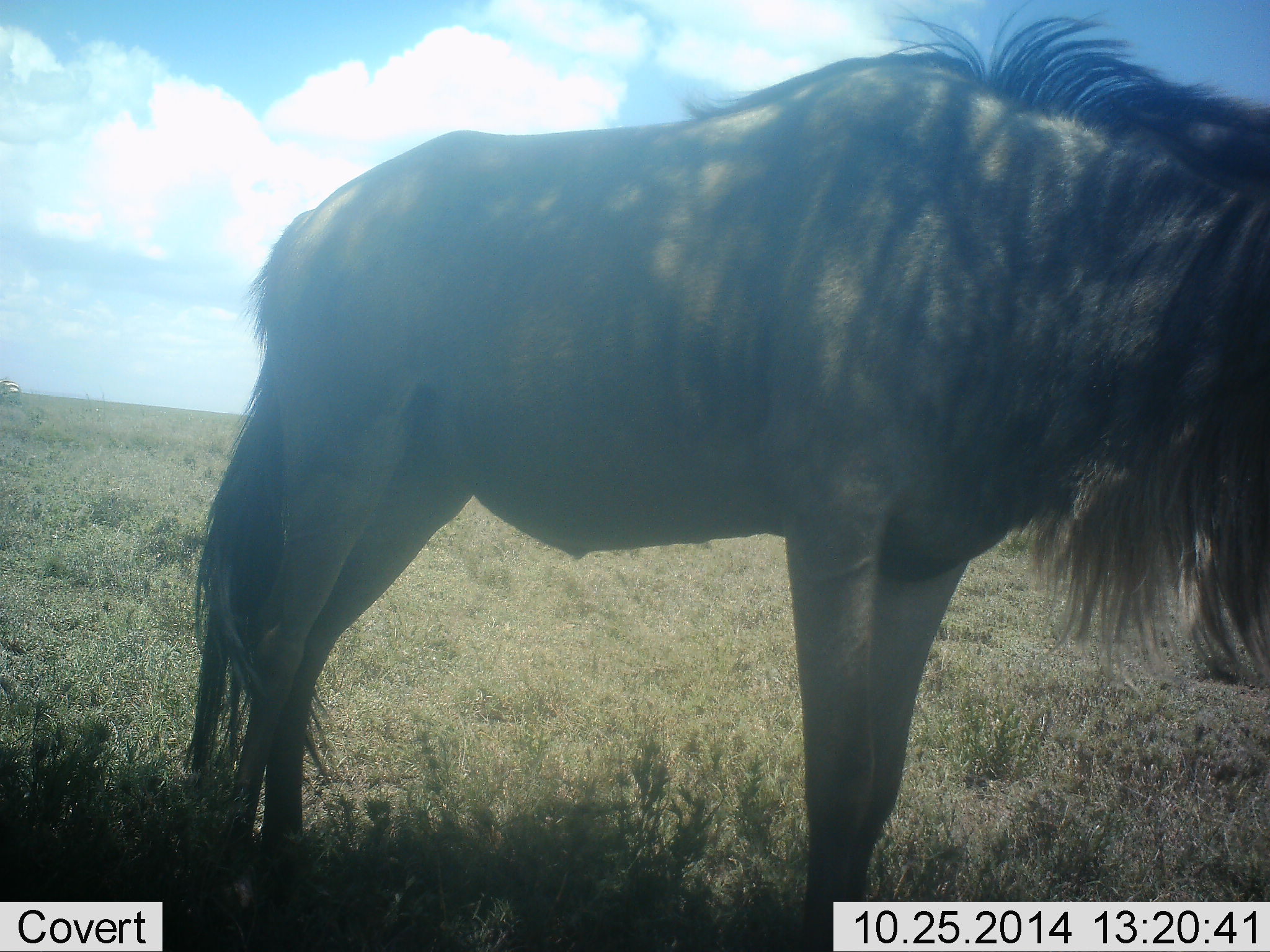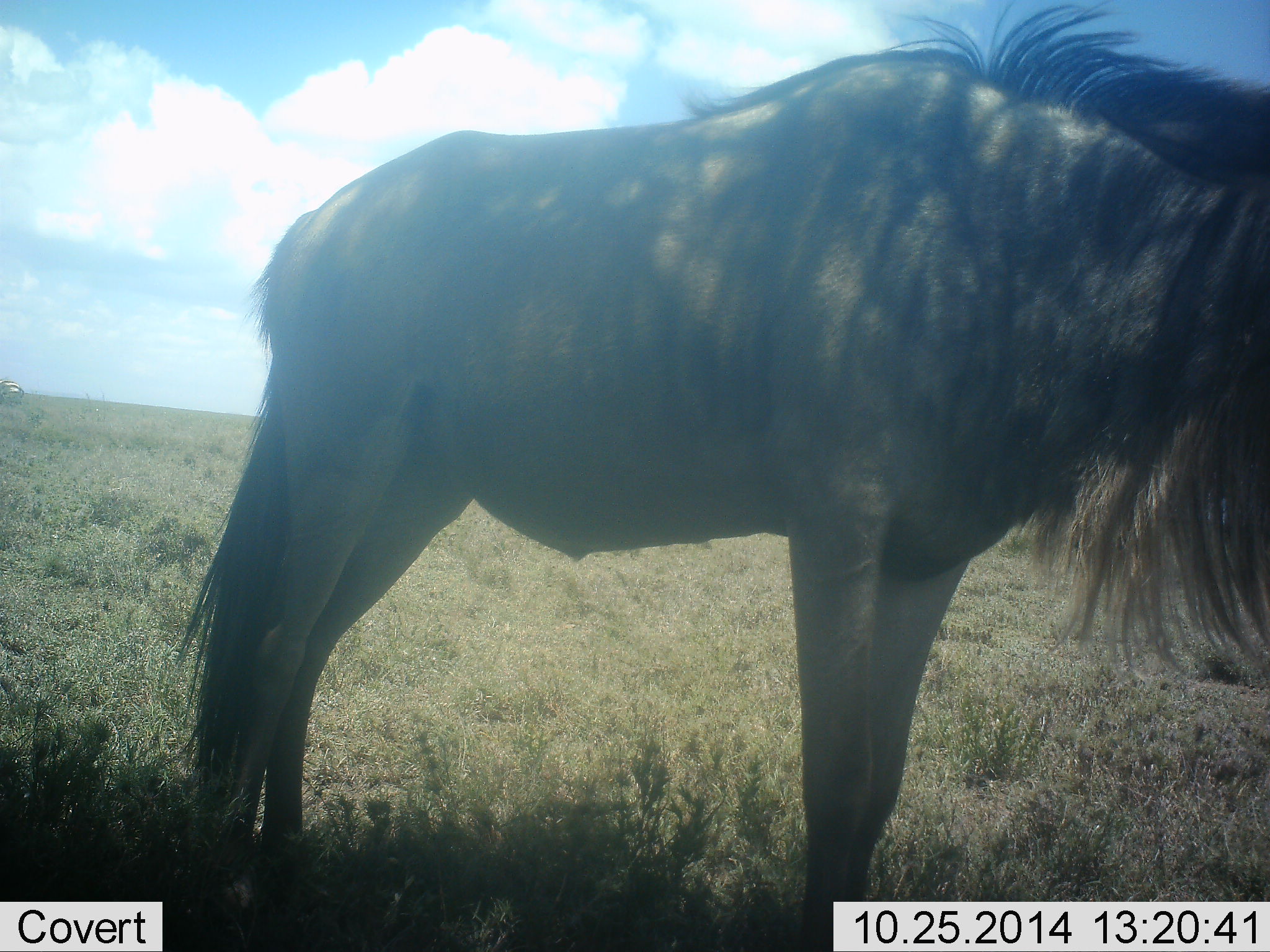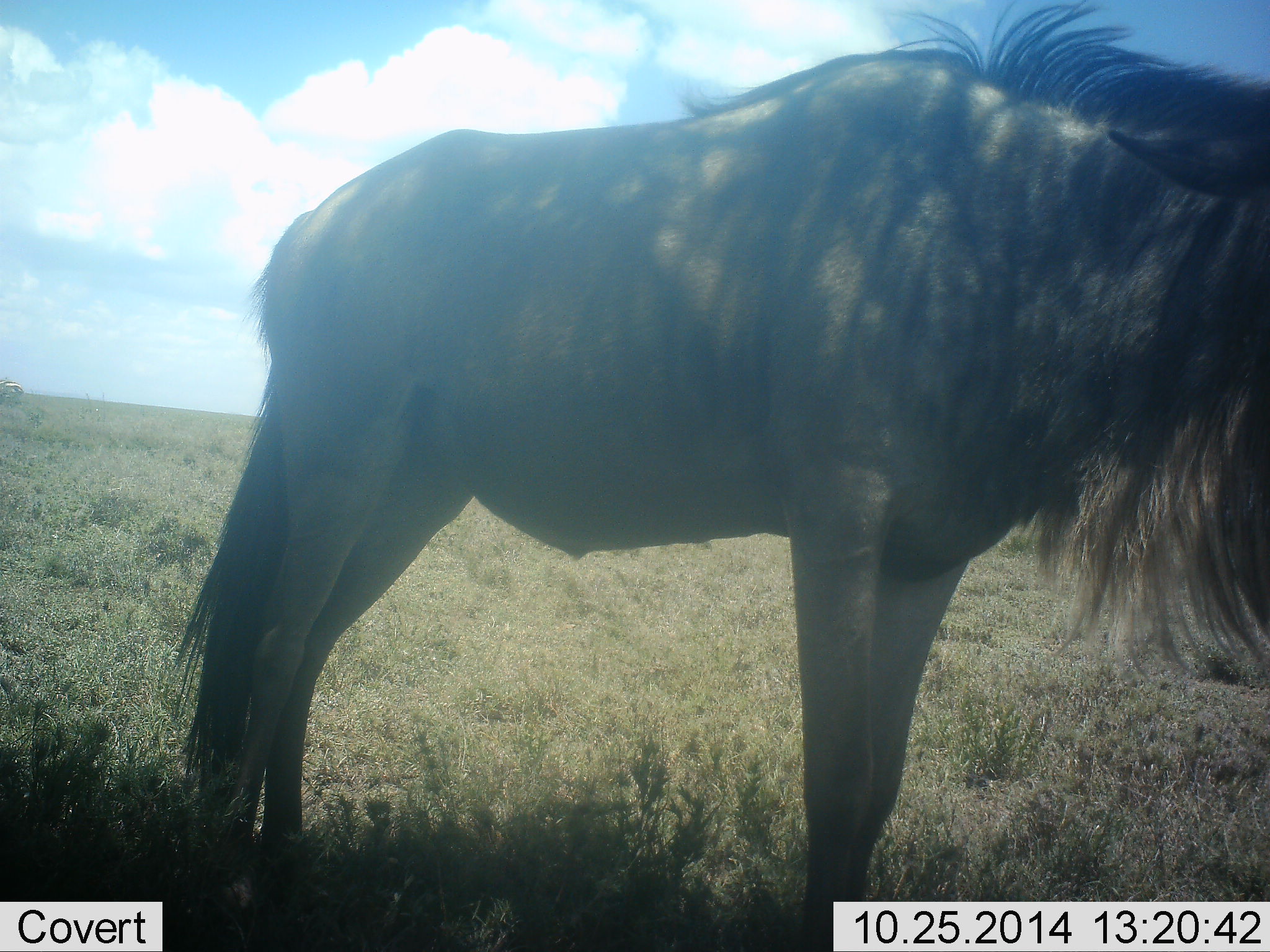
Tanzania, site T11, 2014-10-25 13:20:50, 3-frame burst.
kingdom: Animalia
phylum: Chordata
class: Mammalia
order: Artiodactyla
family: Bovidae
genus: Connochaetes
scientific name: Connochaetes taurinus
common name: blue wildebeest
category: wildebeest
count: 1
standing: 100%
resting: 0%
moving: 8%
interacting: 0%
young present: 0%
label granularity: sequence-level